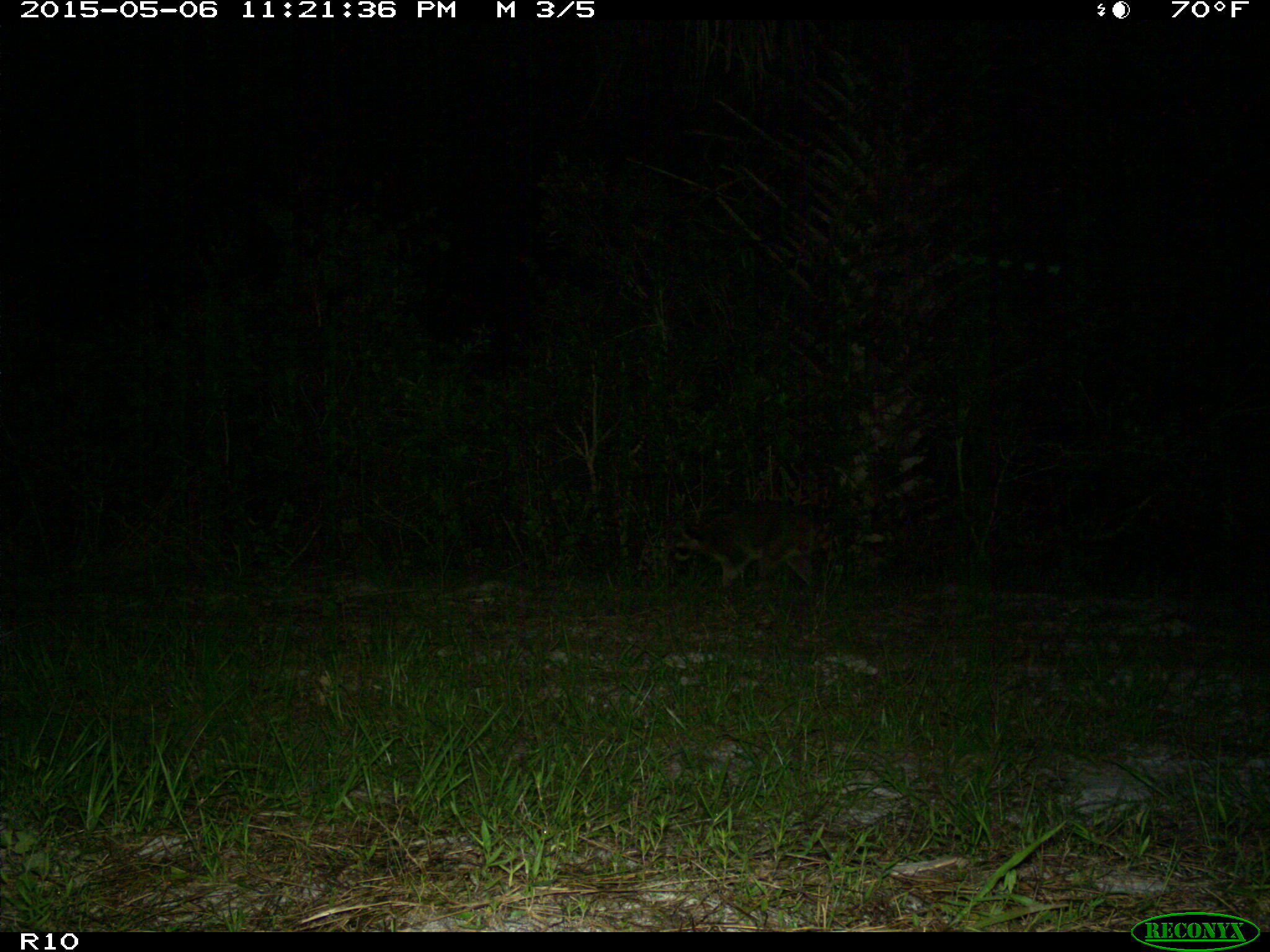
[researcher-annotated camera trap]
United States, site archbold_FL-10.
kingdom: Animalia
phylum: Chordata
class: Mammalia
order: Carnivora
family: Procyonidae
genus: Procyon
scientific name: Procyon lotor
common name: common raccoon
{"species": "Procyon lotor (common raccoon)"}